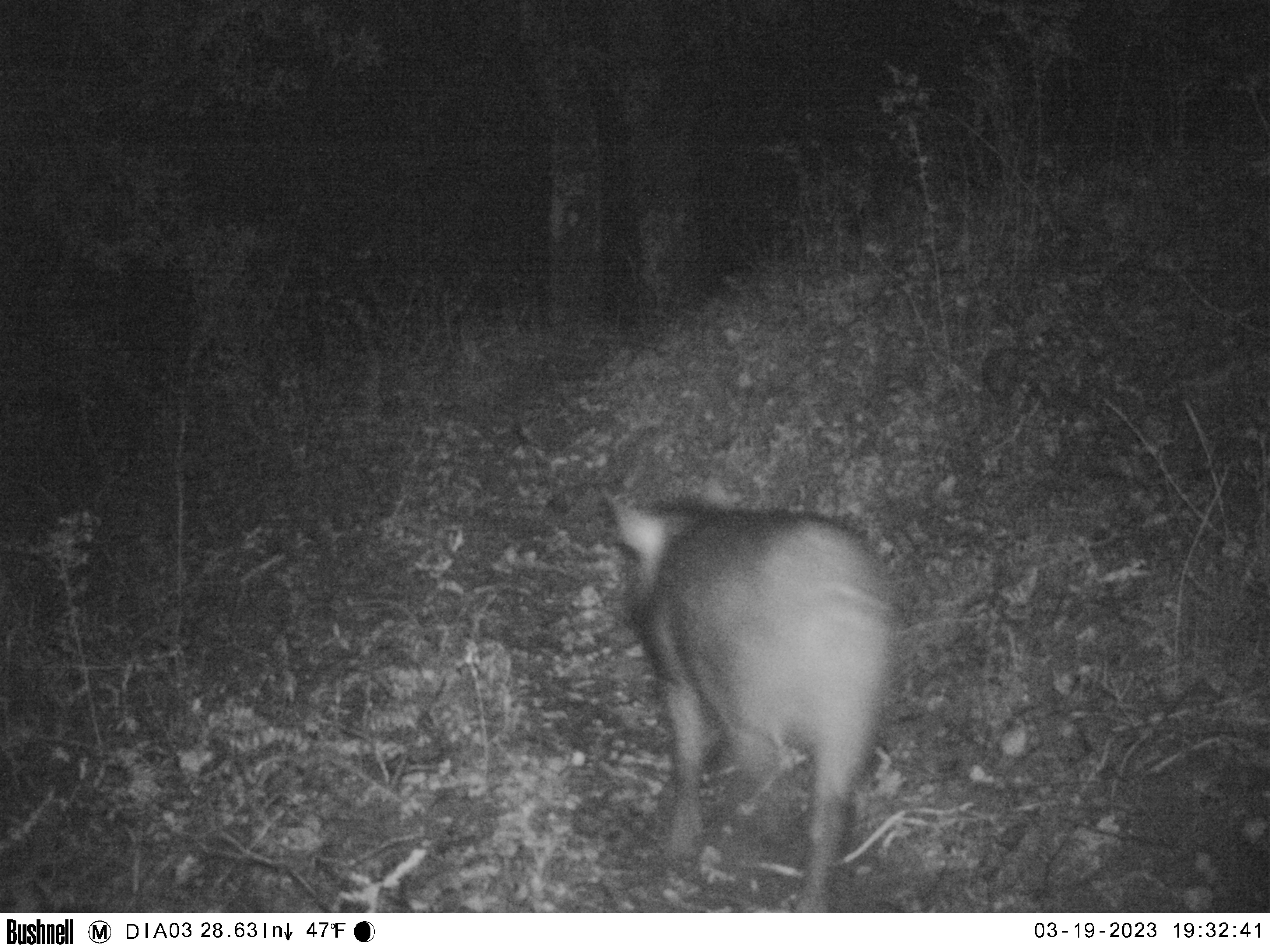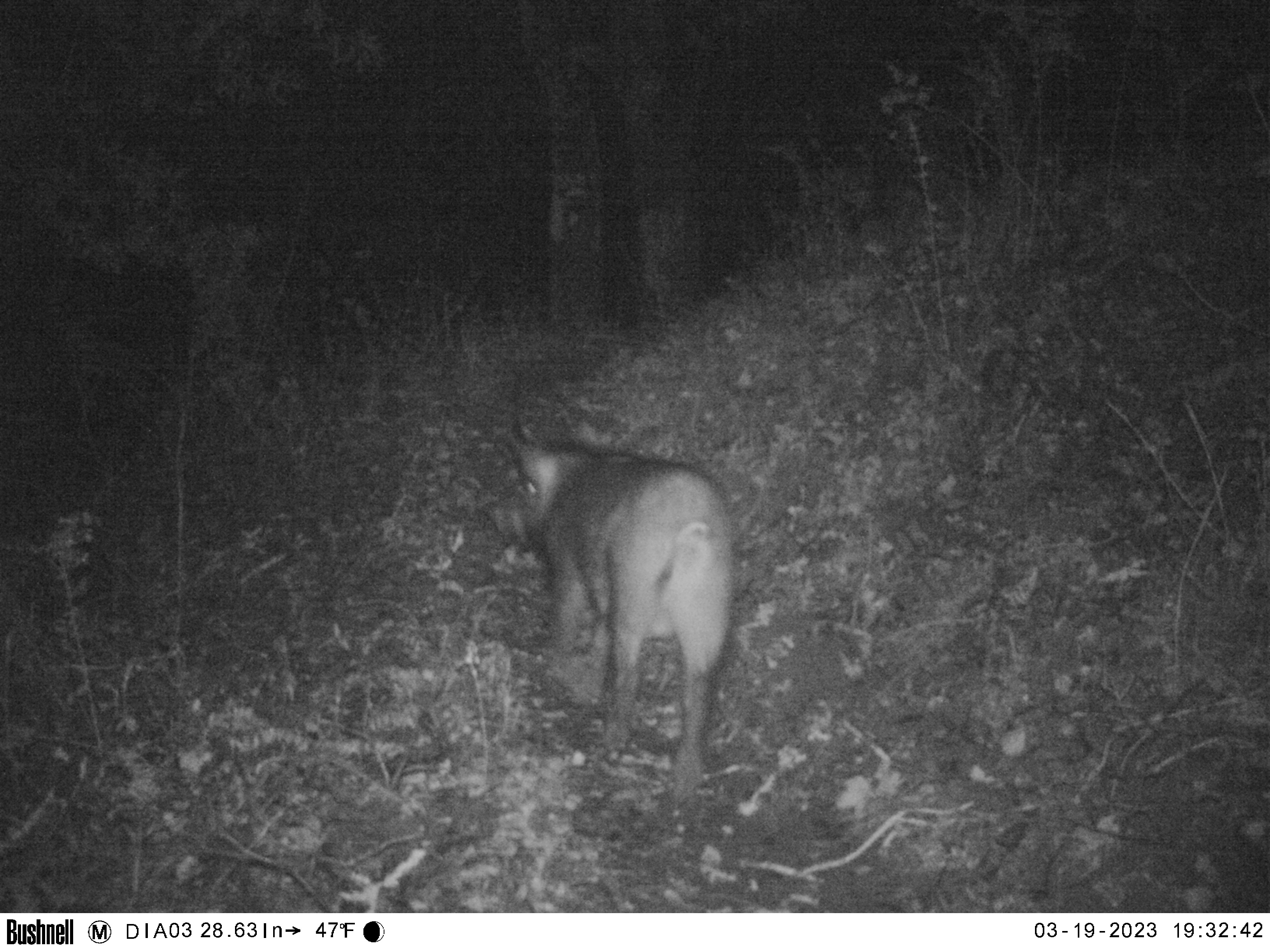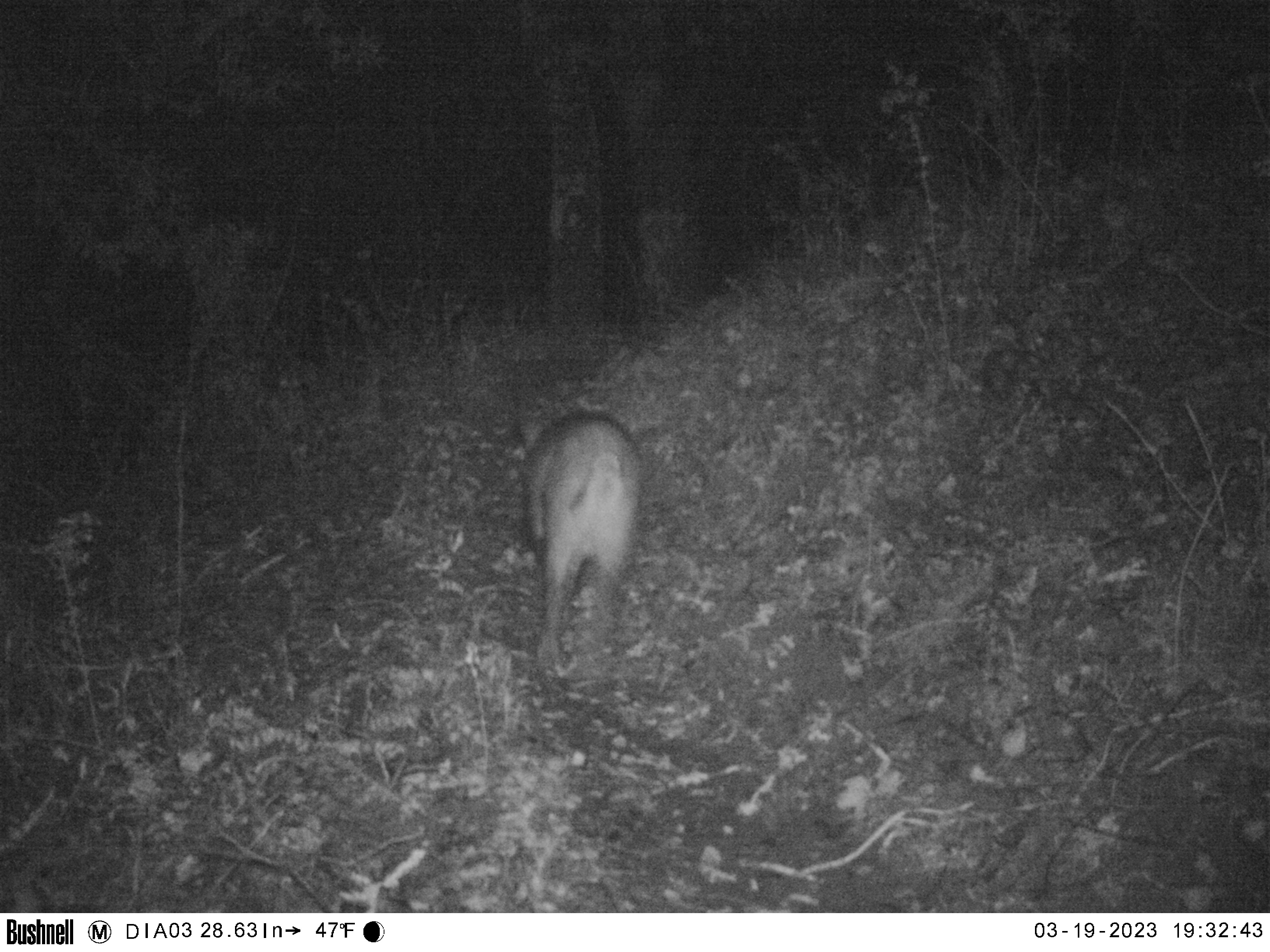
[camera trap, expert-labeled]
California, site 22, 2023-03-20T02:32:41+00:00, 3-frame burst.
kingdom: Animalia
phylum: Chordata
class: Mammalia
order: Artiodactyla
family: Suidae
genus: Sus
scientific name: Sus scrofa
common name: wild boar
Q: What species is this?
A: Wild boar (Sus scrofa).